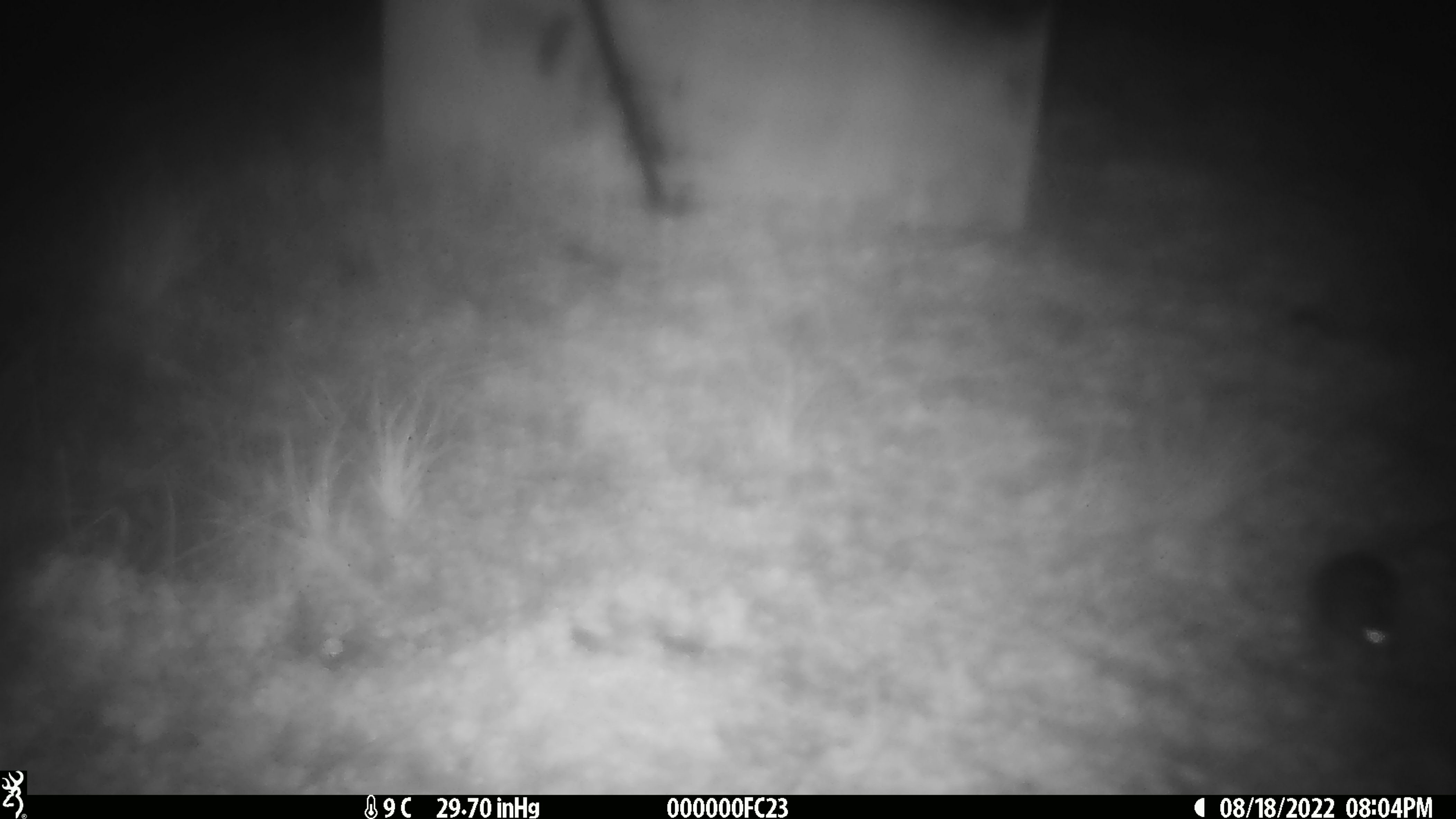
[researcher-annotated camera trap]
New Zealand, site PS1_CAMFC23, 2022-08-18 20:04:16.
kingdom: Animalia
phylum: Chordata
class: Mammalia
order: Rodentia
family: Muridae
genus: Mus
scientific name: Mus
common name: mouse